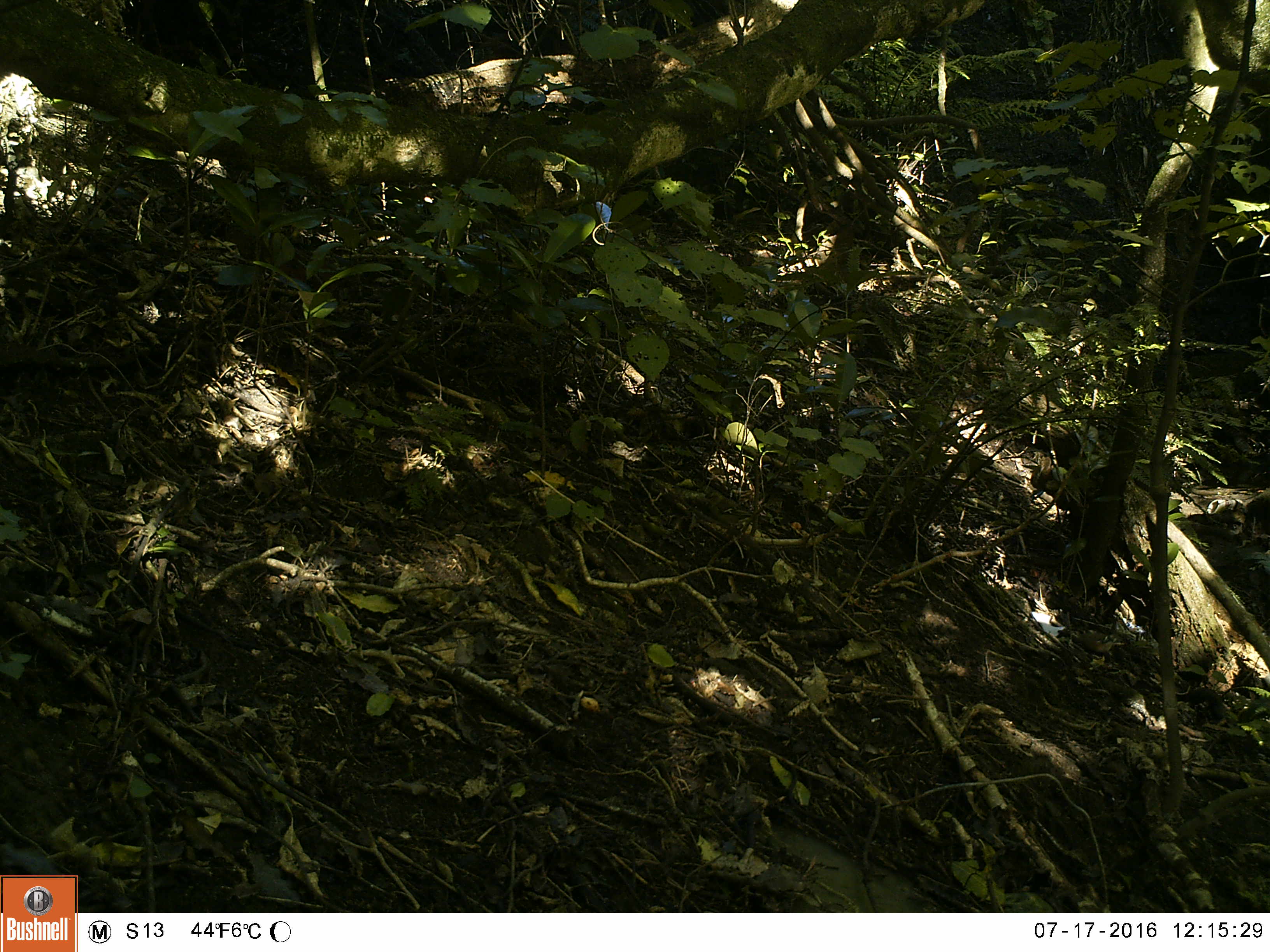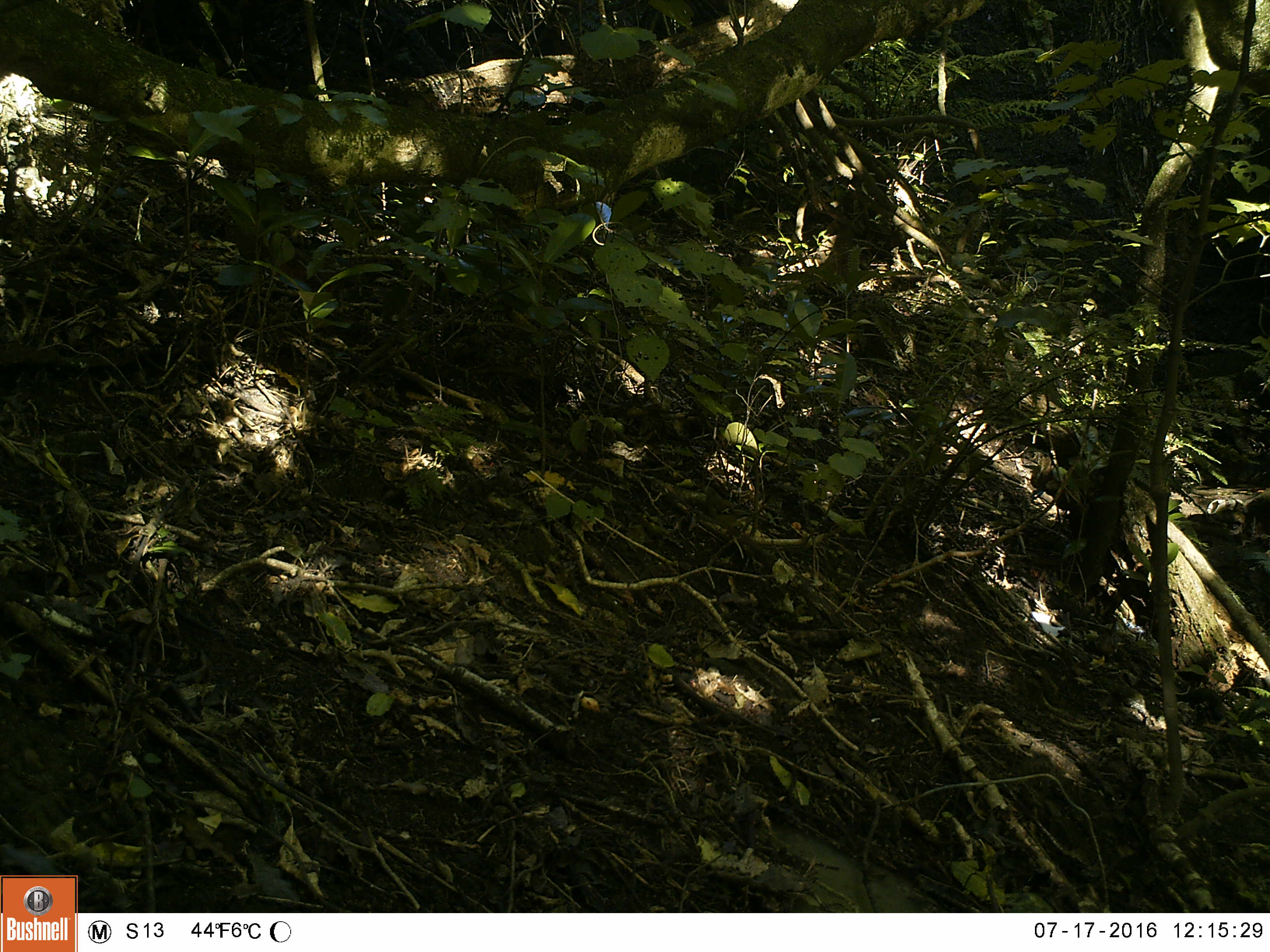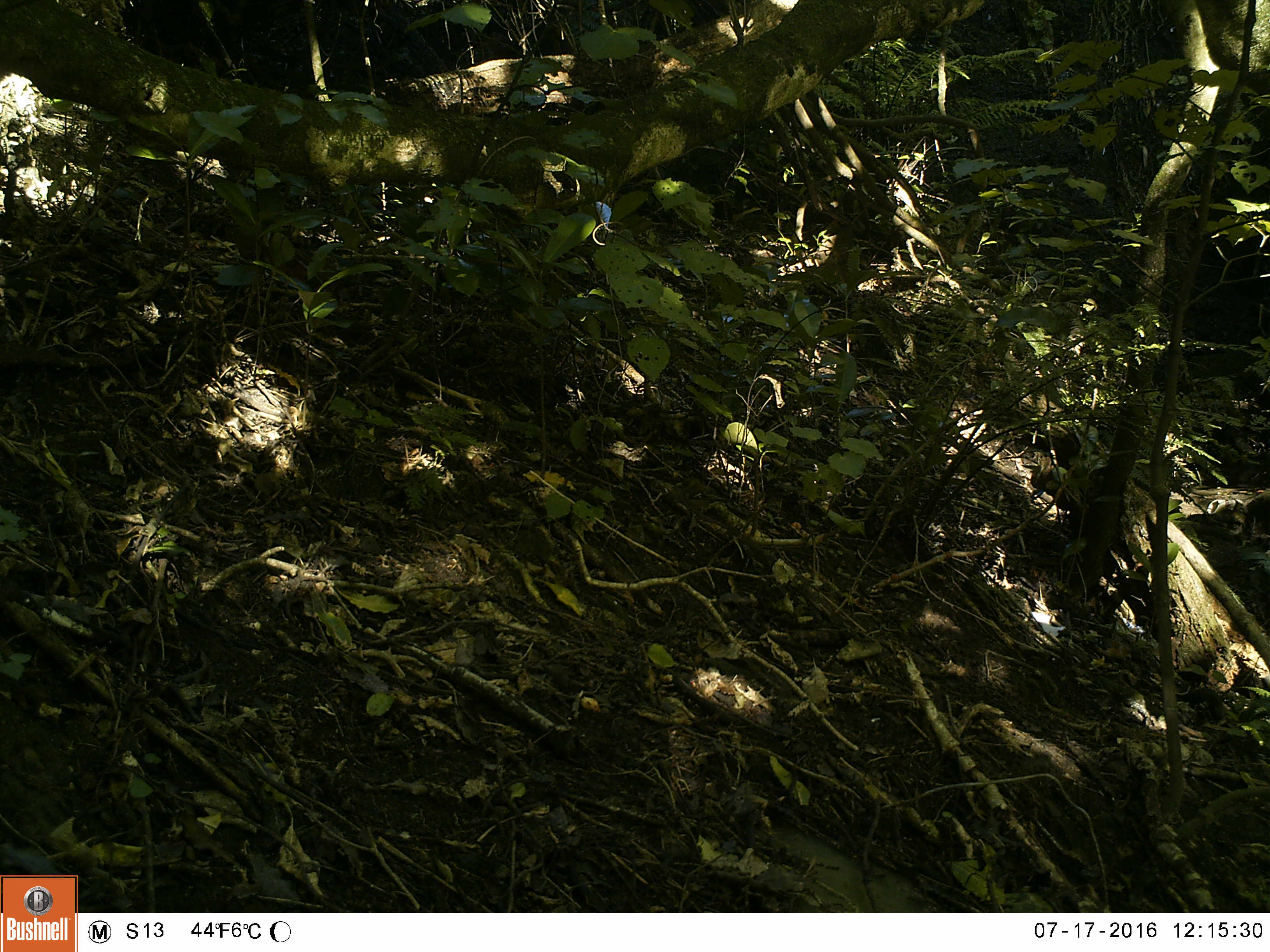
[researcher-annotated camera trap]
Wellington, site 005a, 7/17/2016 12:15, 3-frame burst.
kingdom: Animalia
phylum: Chordata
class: Aves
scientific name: Aves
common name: bird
Bird (Aves).